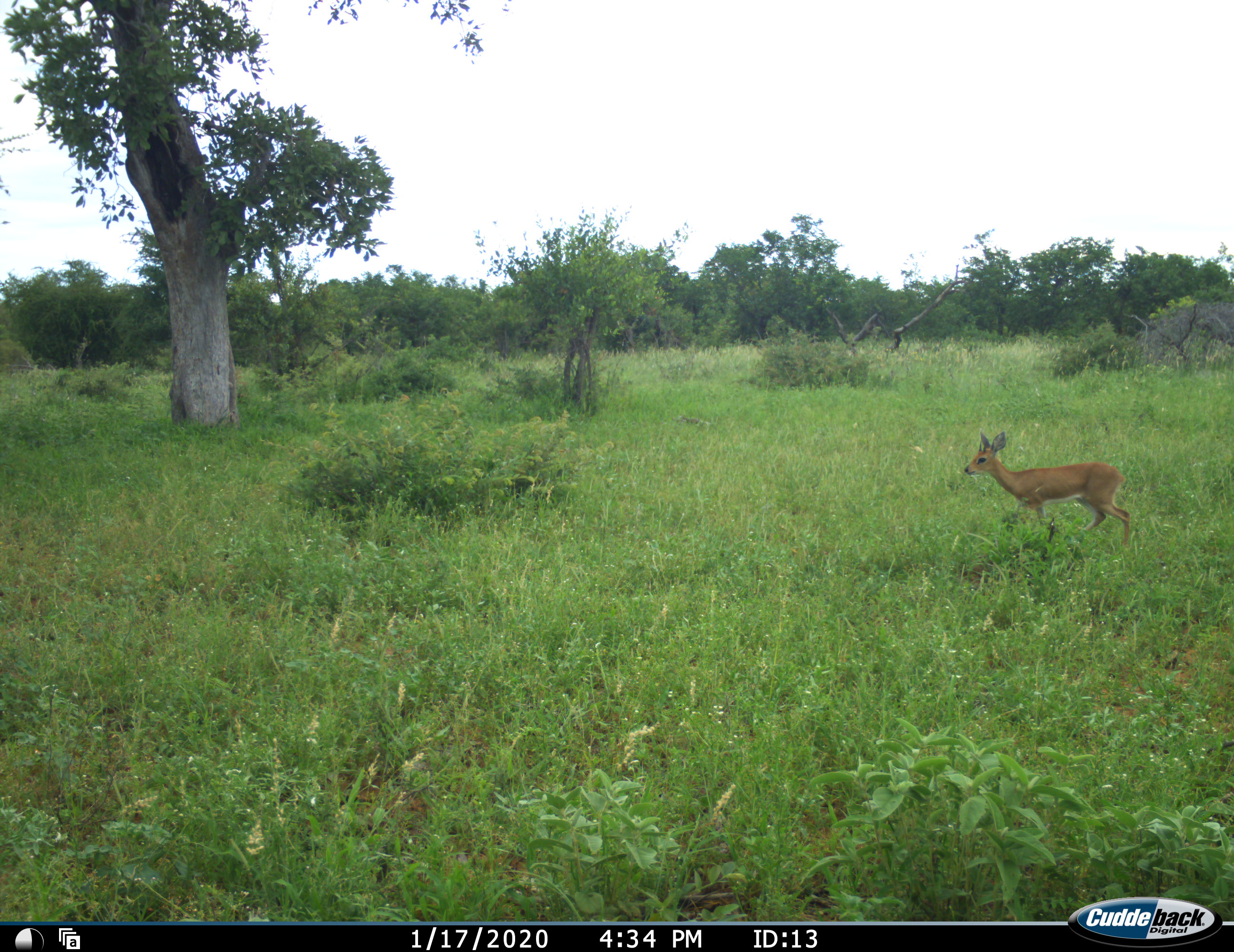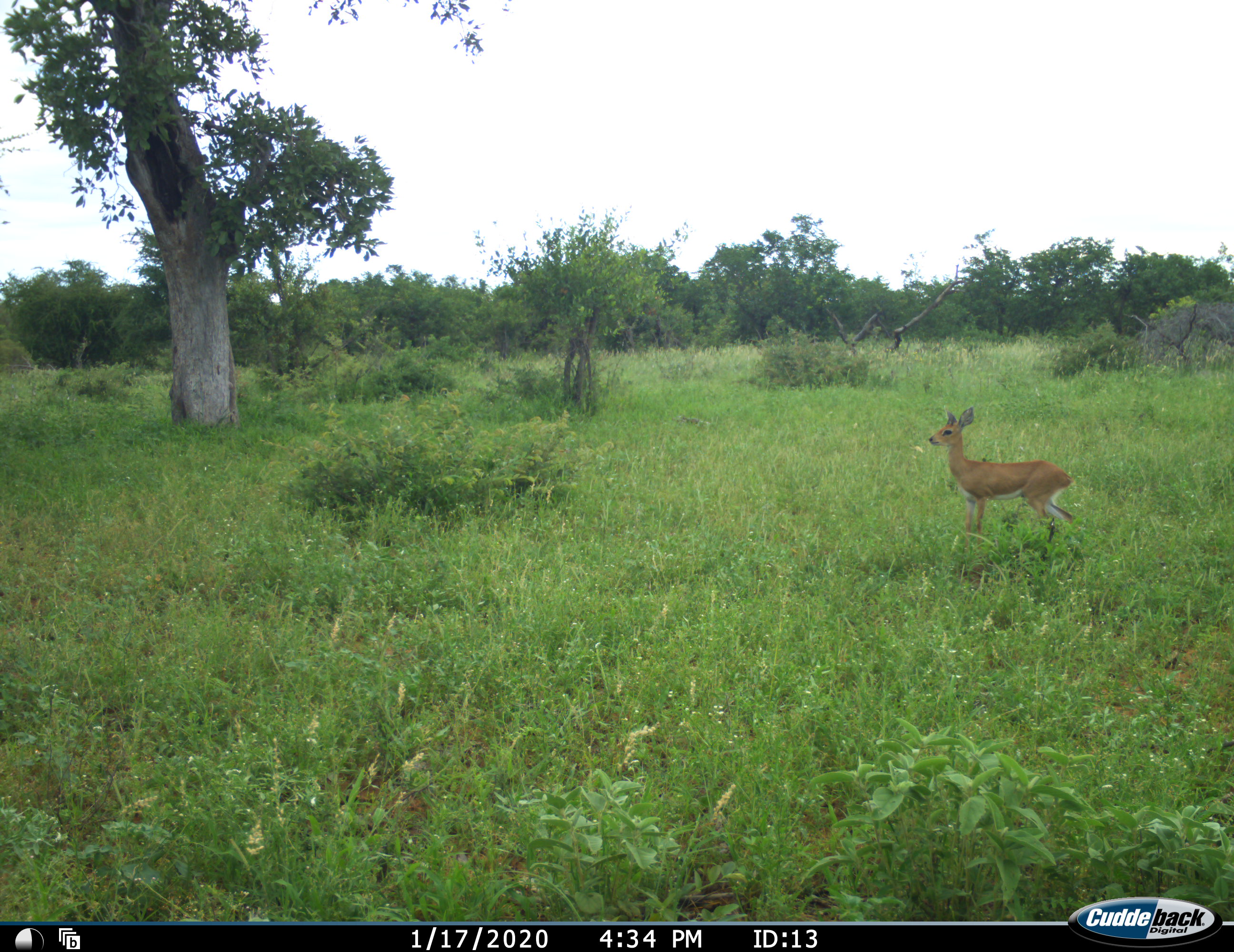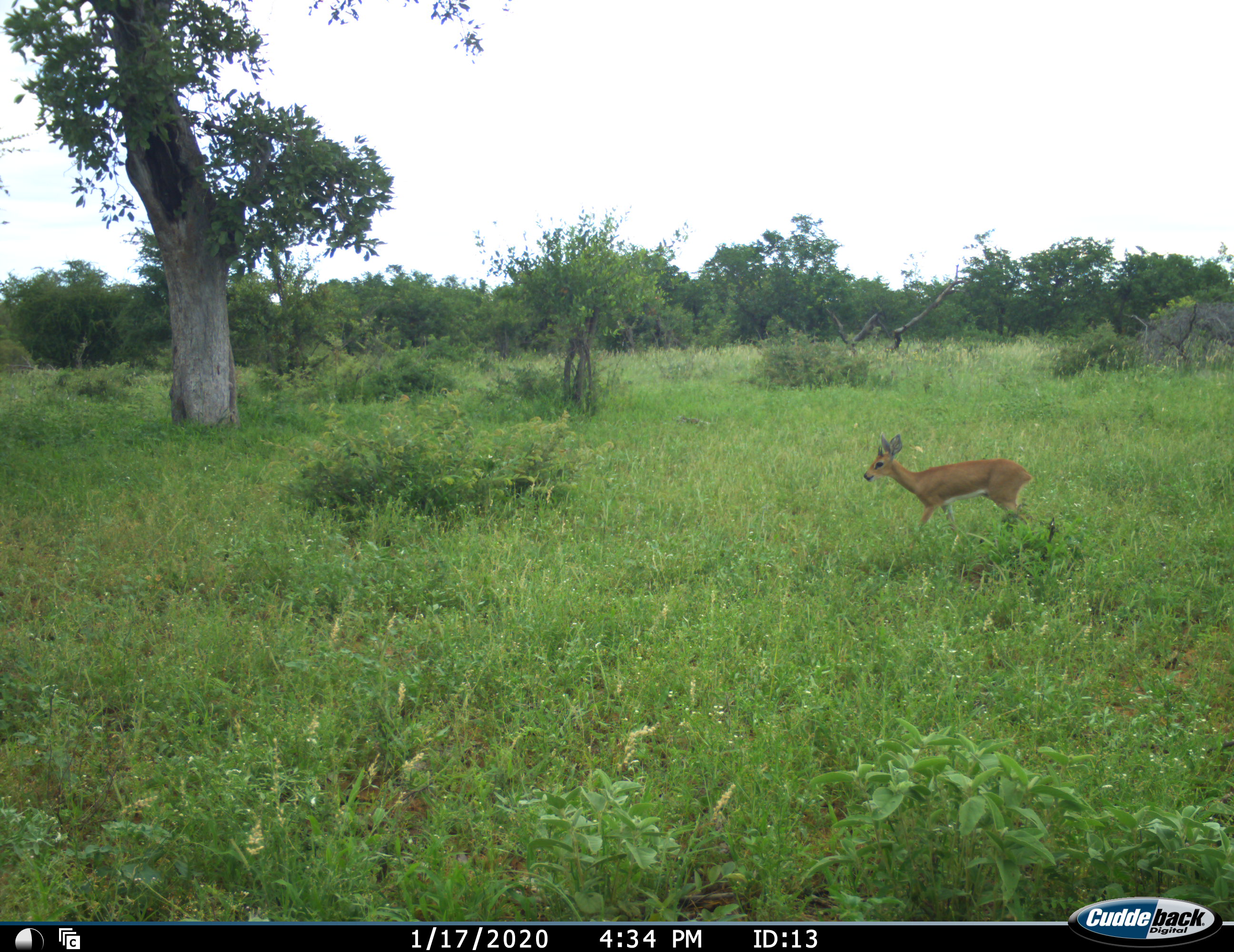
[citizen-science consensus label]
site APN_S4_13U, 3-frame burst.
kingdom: Animalia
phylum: Chordata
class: Mammalia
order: Artiodactyla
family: Bovidae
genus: Raphicerus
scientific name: Raphicerus campestris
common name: steenbok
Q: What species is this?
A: Steenbok (Raphicerus campestris).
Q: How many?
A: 1.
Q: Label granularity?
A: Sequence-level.